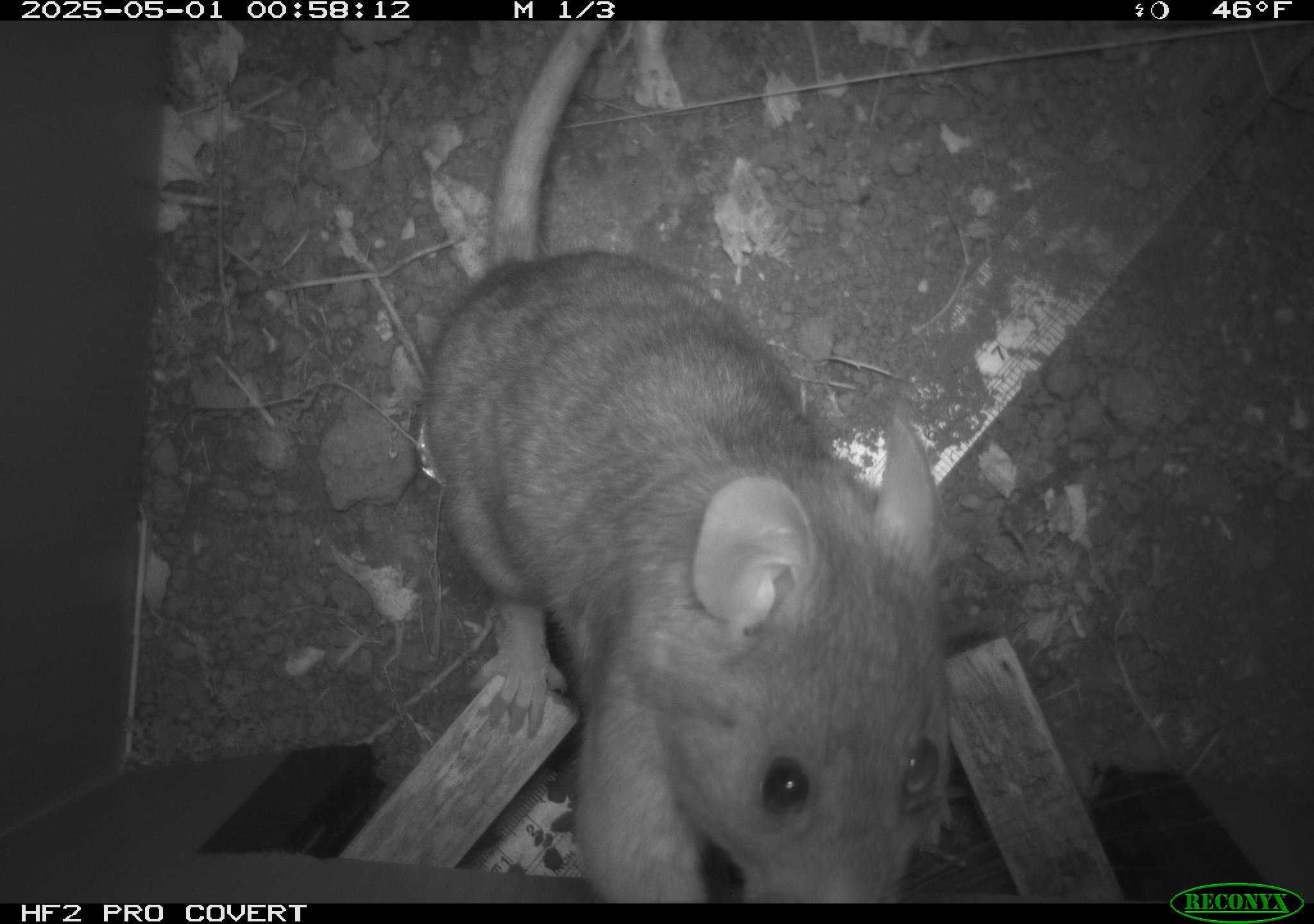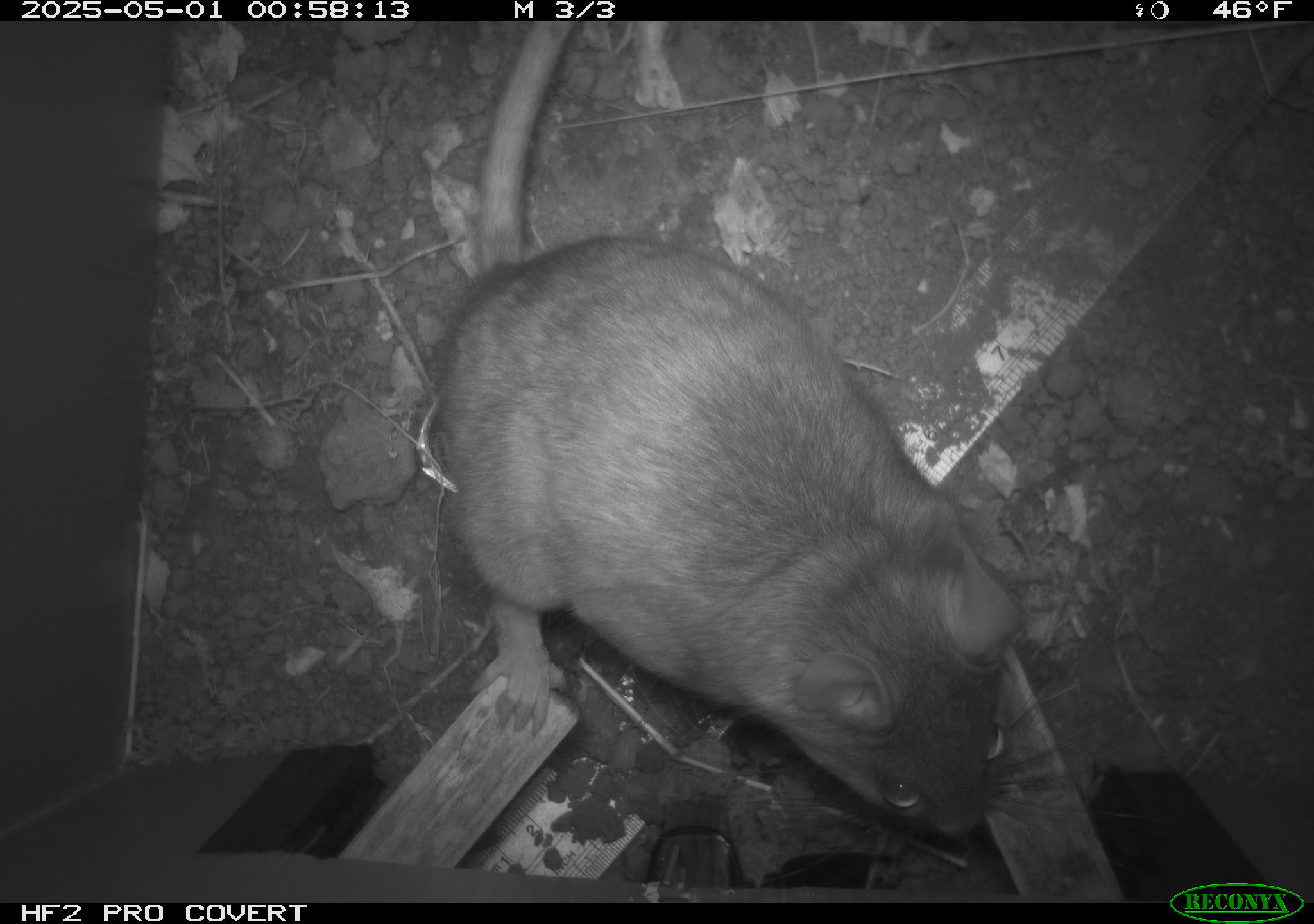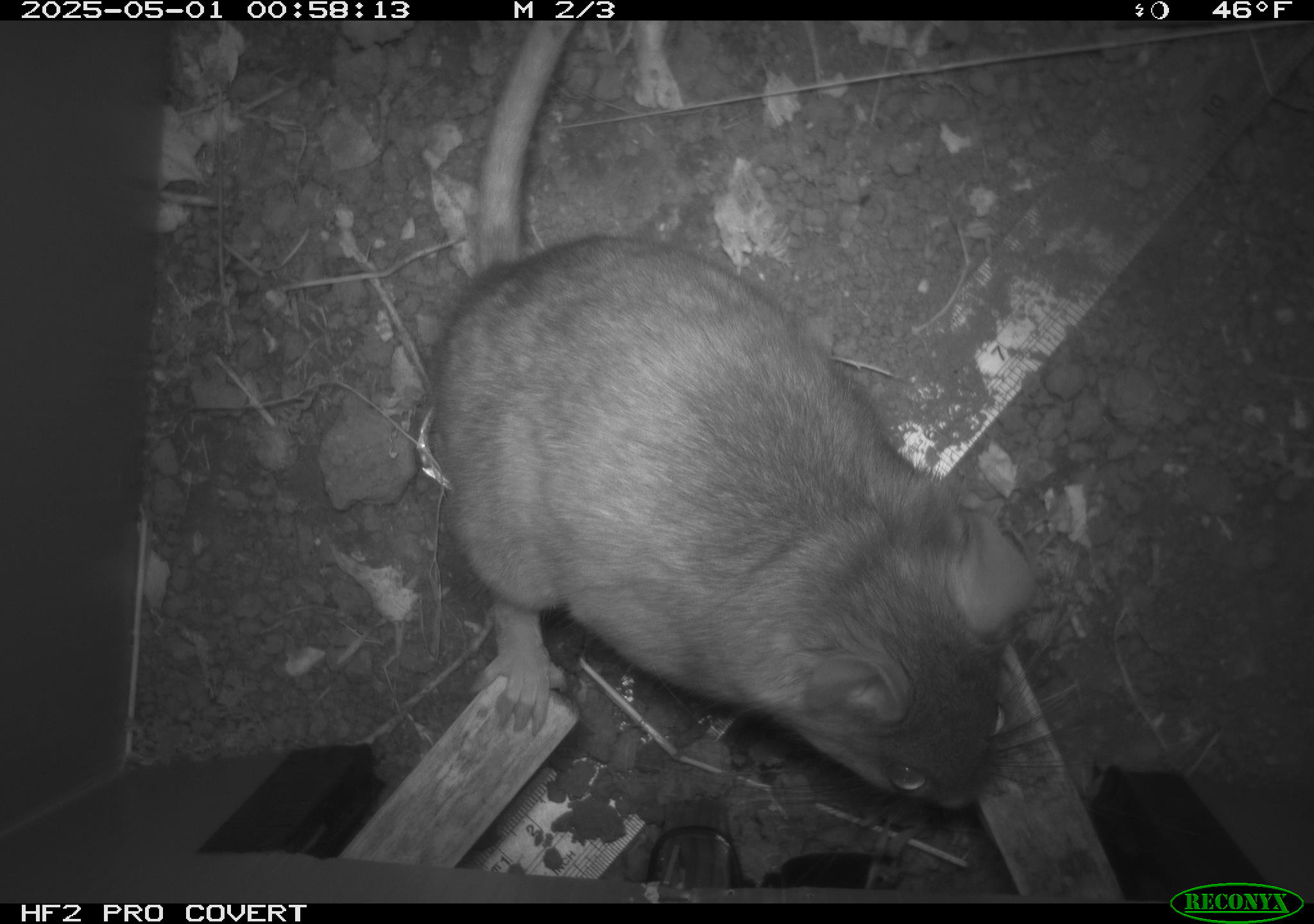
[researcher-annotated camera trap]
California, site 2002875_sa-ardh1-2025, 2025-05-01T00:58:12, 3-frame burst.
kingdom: Animalia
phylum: Chordata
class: Mammalia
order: Rodentia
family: Cricetidae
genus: Neotoma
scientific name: Neotoma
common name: pack rat or woodrat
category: neotoma species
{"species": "neotoma species (pack rat or woodrat) (Neotoma)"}